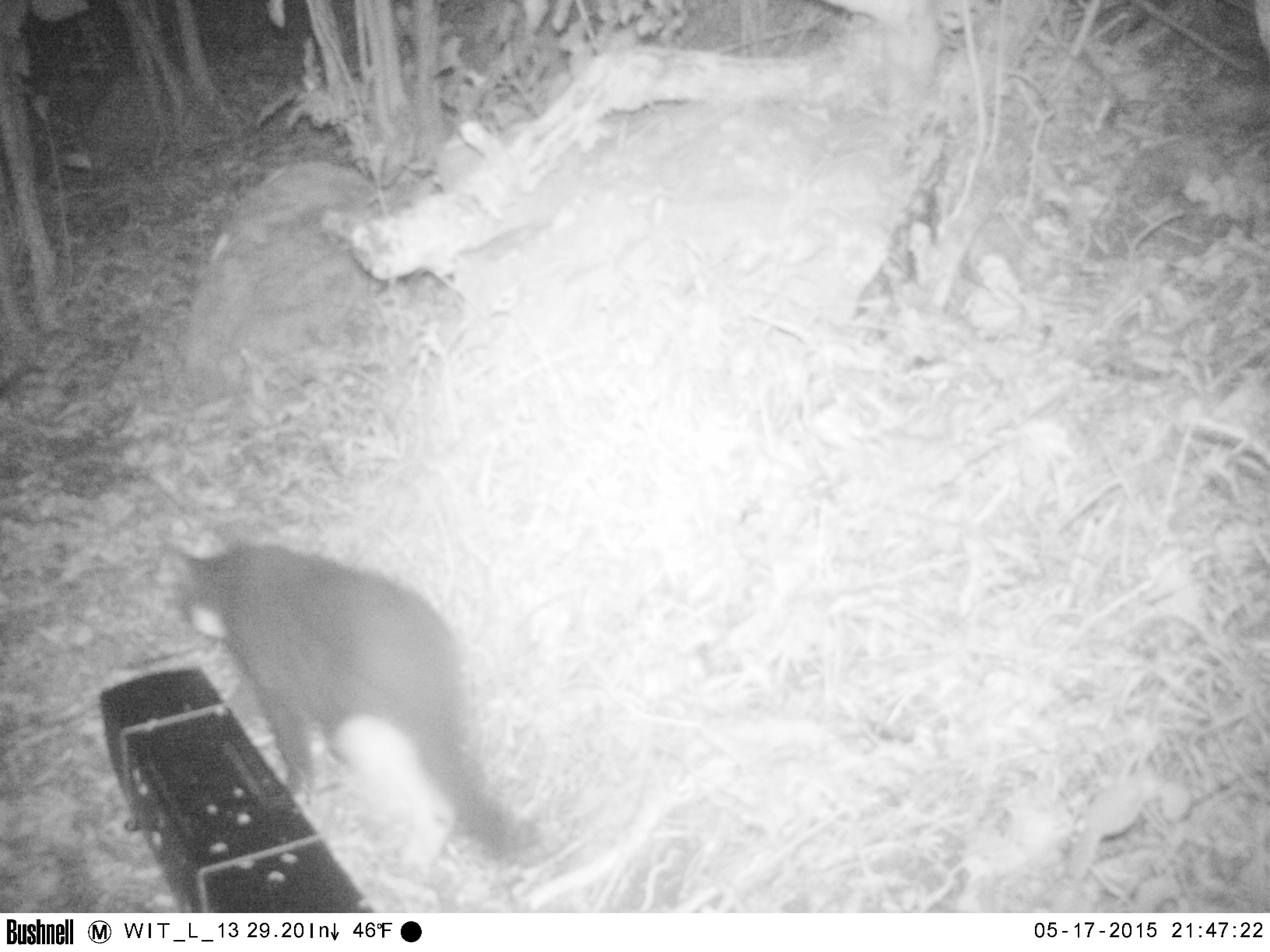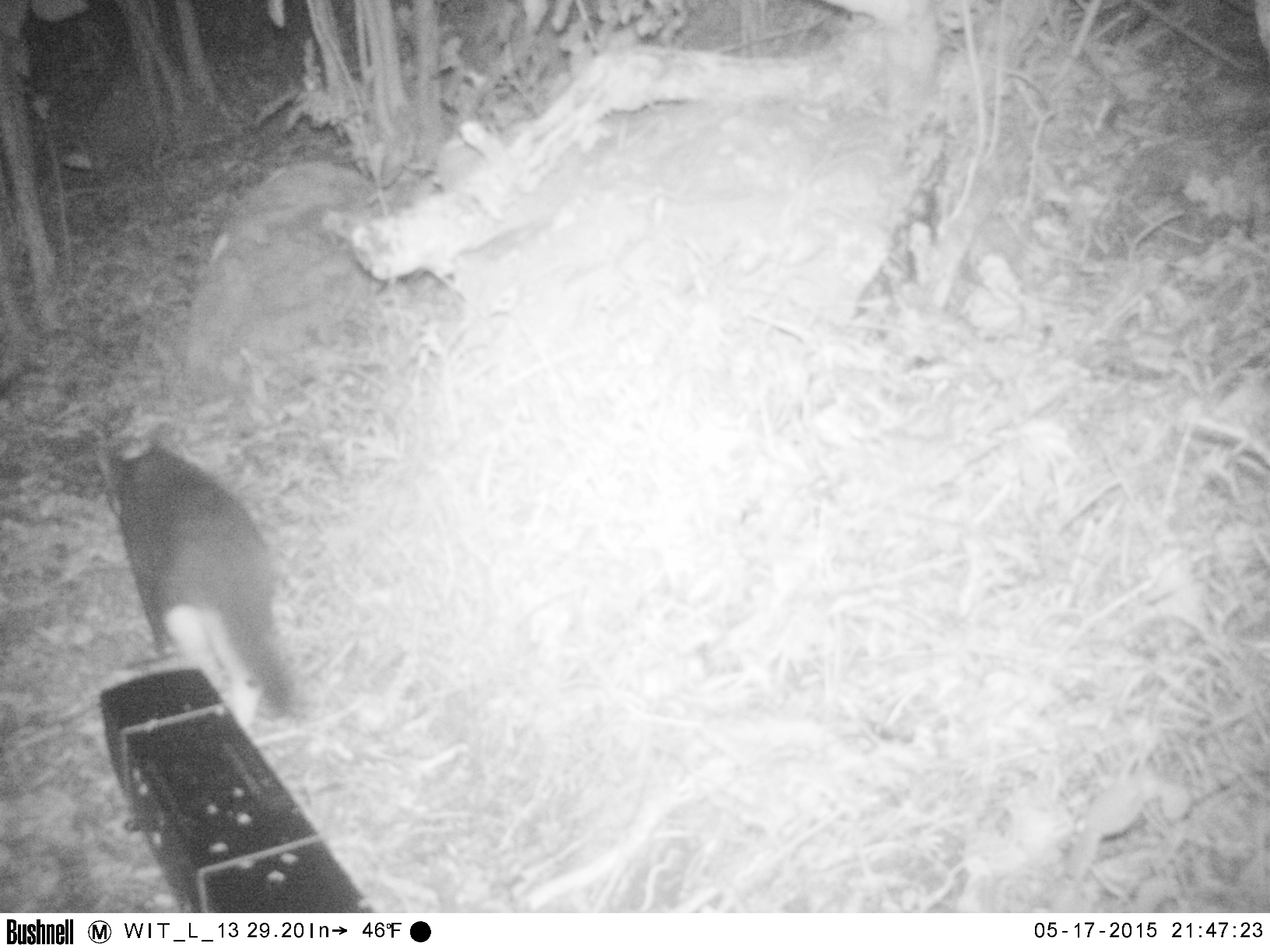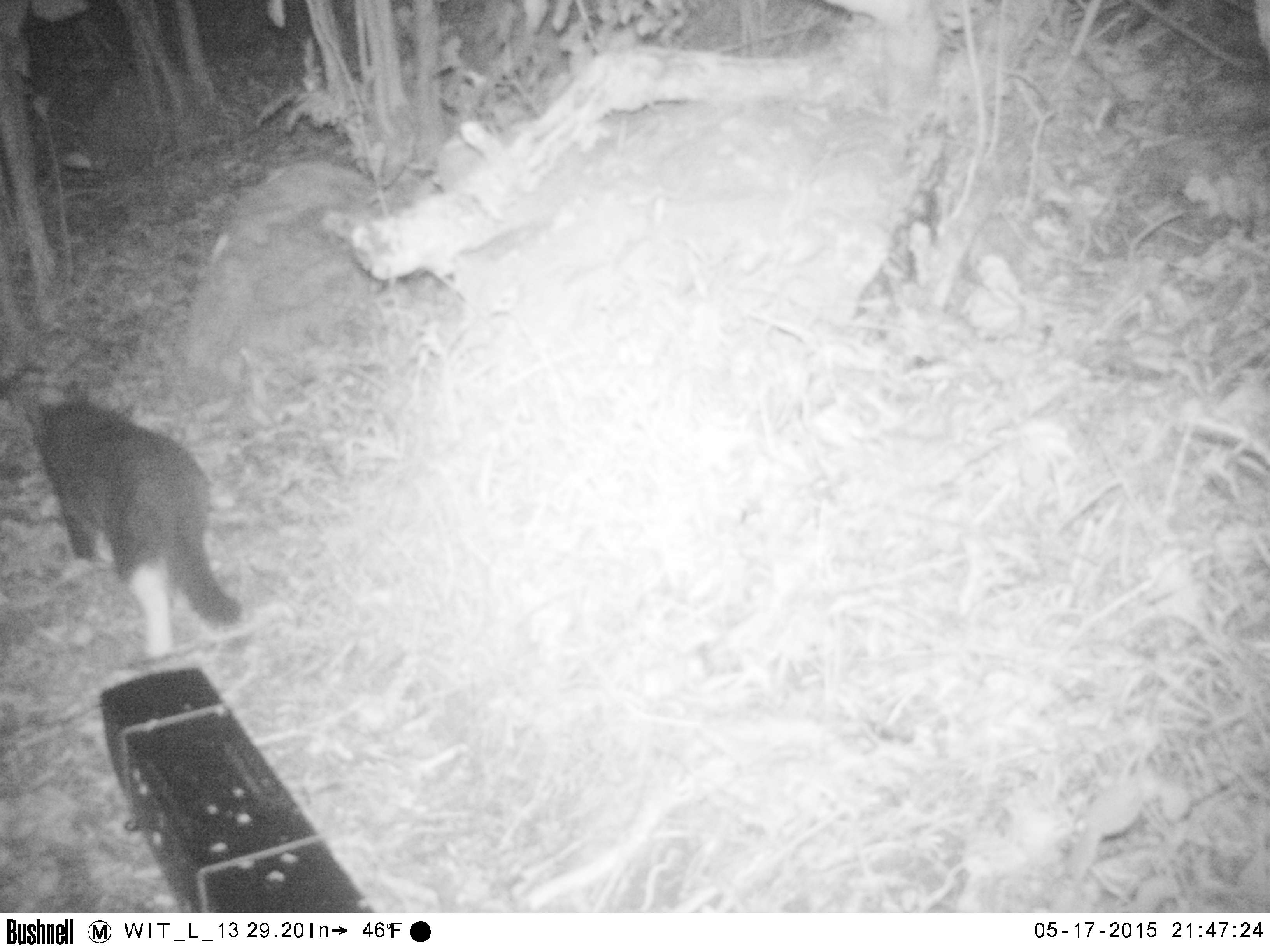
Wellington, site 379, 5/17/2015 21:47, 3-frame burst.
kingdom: Animalia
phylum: Chordata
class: Mammalia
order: Carnivora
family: Felidae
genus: Felis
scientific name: Felis catus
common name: cat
Cat (Felis catus).